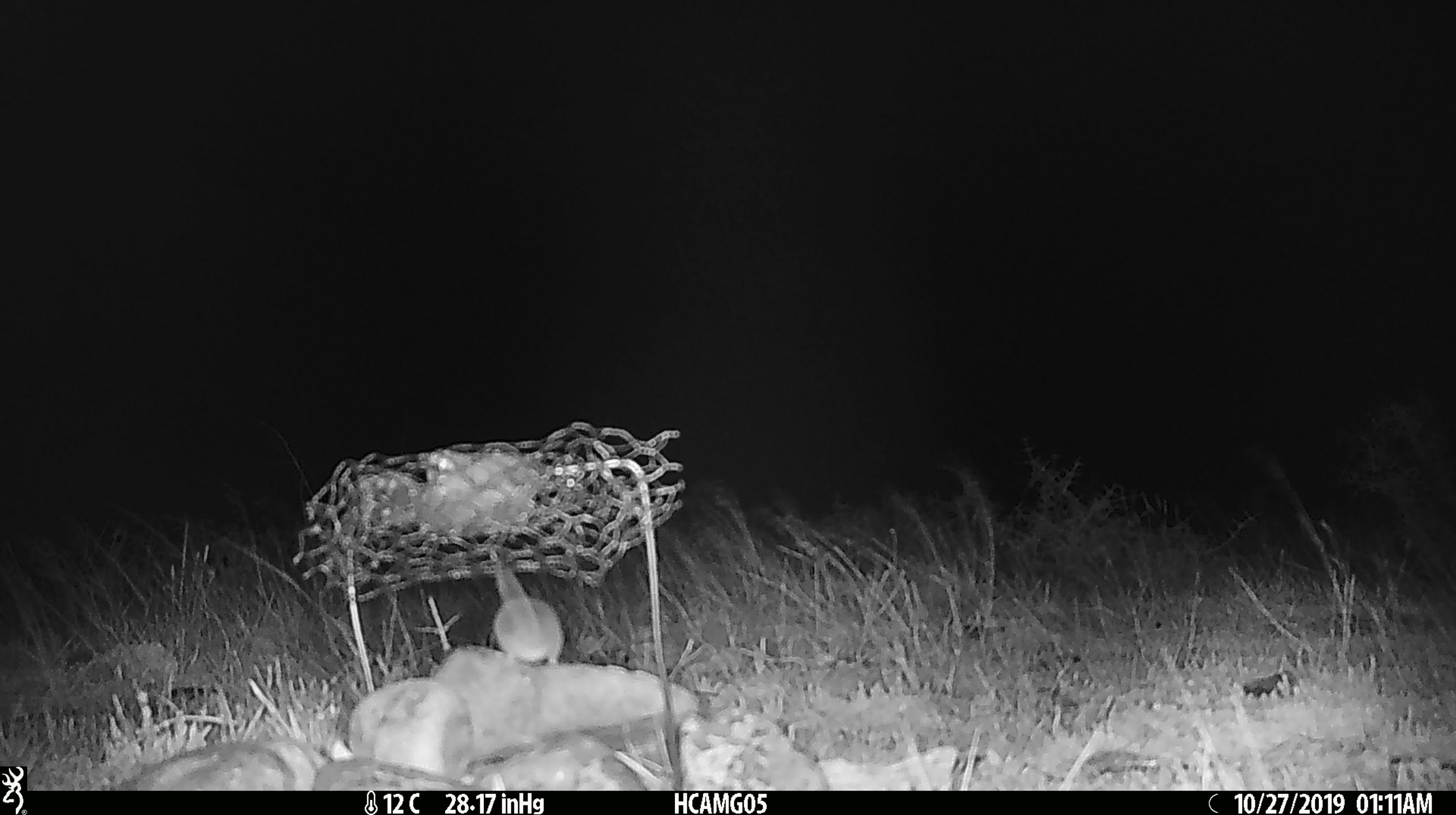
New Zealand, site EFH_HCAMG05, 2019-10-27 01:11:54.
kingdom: Animalia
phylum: Chordata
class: Mammalia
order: Rodentia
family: Muridae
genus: Mus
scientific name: Mus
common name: mouse